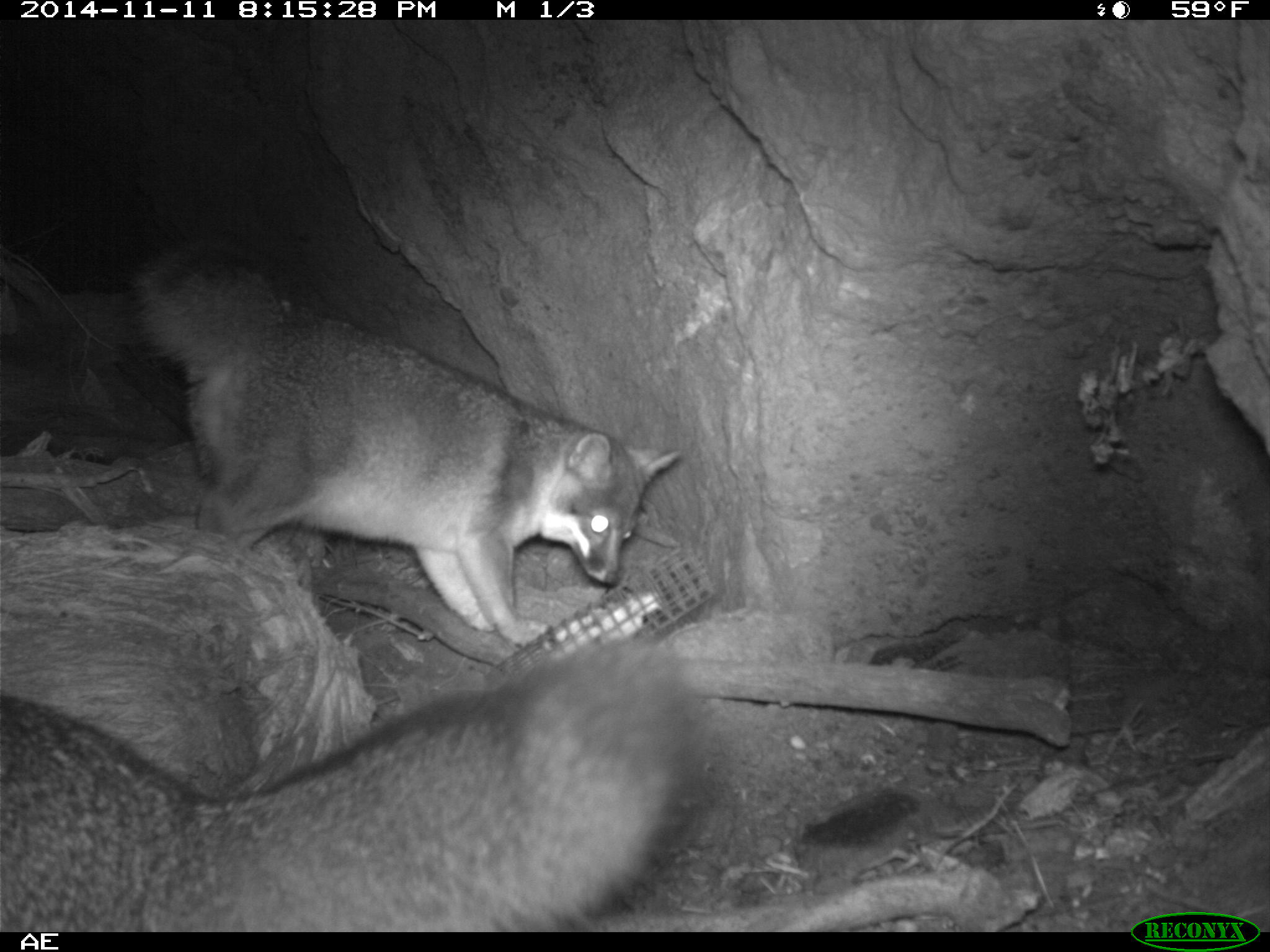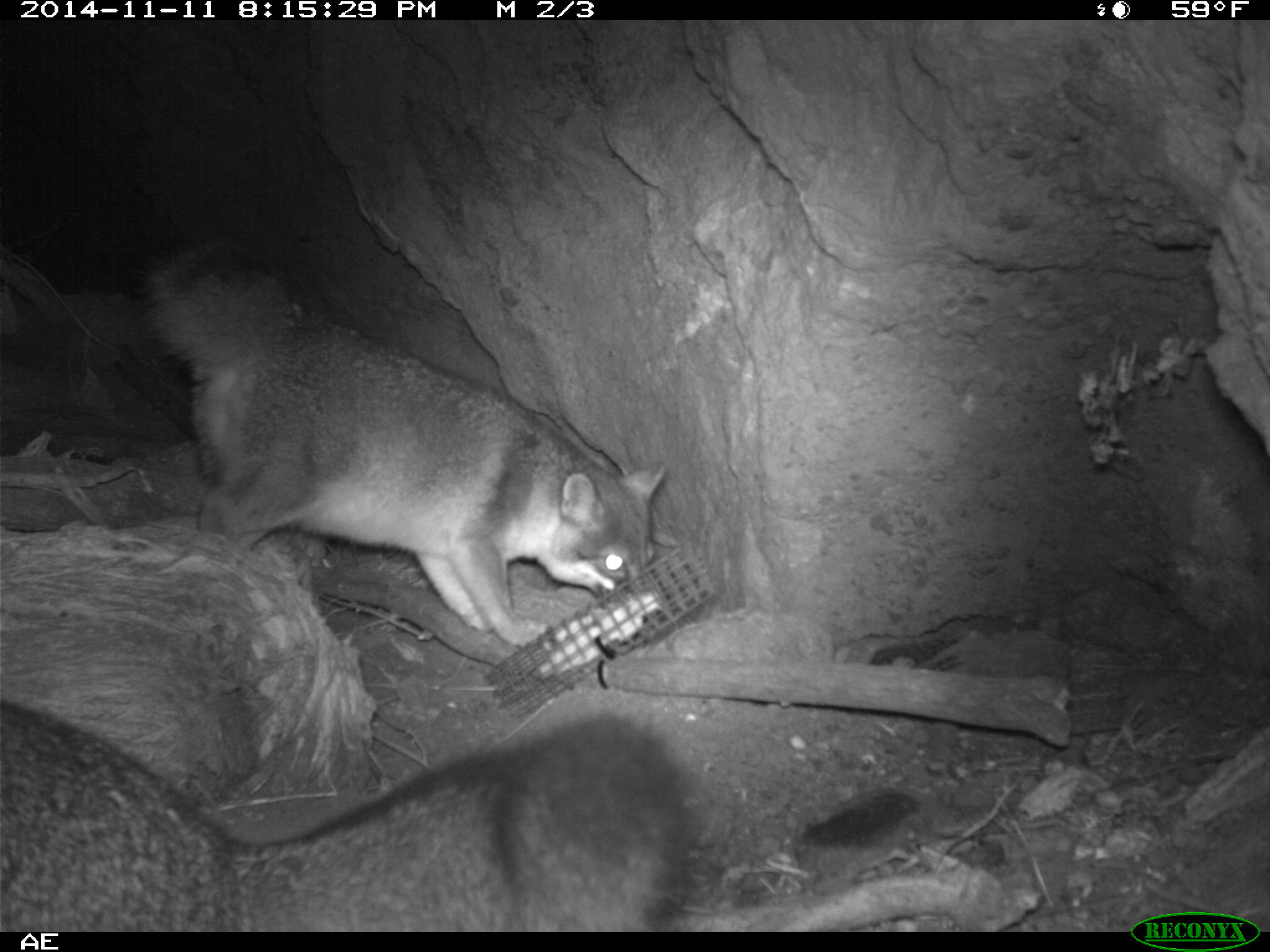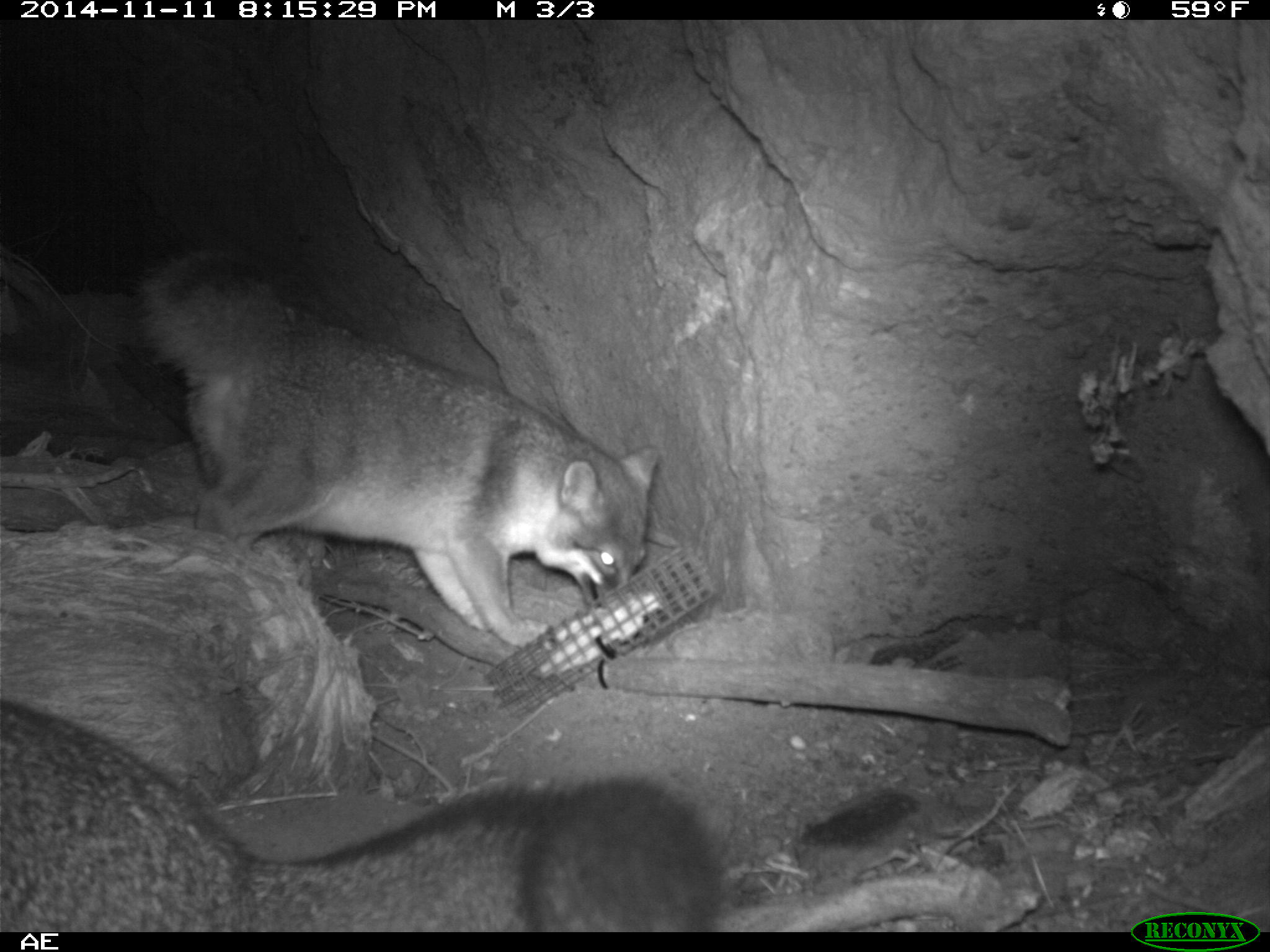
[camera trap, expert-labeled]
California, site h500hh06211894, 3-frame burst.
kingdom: Animalia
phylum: Chordata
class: Mammalia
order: Carnivora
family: Canidae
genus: Urocyon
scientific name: Urocyon littoralis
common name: island fox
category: fox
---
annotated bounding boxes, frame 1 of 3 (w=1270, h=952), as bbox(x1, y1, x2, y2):
fox: bbox(127, 240, 682, 643); bbox(0, 645, 714, 930)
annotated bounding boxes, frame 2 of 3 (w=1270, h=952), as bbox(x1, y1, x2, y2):
fox: bbox(136, 229, 664, 649); bbox(0, 697, 700, 931)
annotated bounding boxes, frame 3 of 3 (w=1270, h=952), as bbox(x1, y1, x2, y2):
fox: bbox(135, 253, 660, 648); bbox(0, 699, 724, 932)